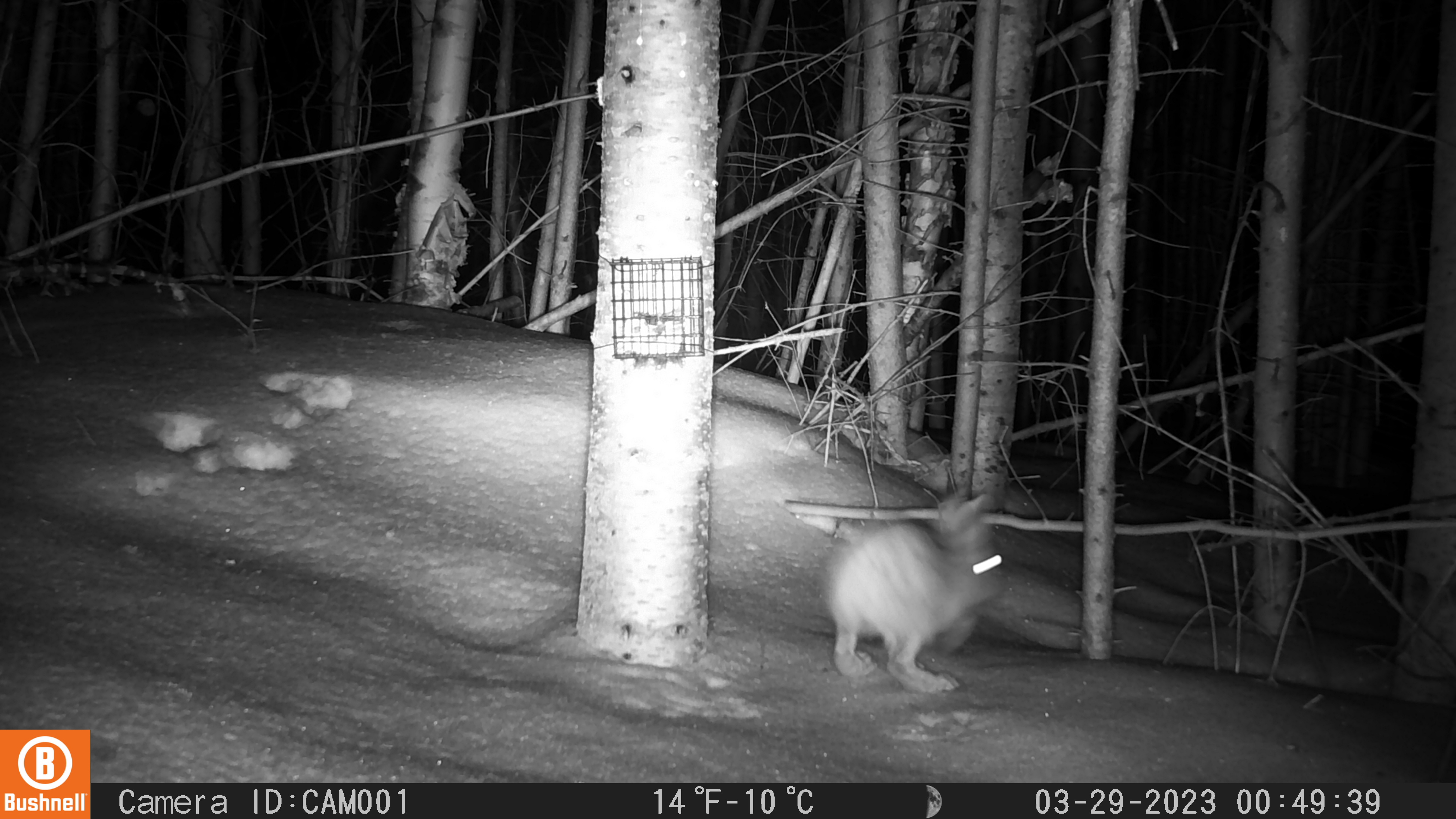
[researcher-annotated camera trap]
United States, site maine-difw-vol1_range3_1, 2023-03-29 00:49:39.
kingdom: Animalia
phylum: Chordata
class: Mammalia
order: Lagomorpha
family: Leporidae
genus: Lepus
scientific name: Lepus americanus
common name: snowshoe hare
Snowshoe hare (Lepus americanus).